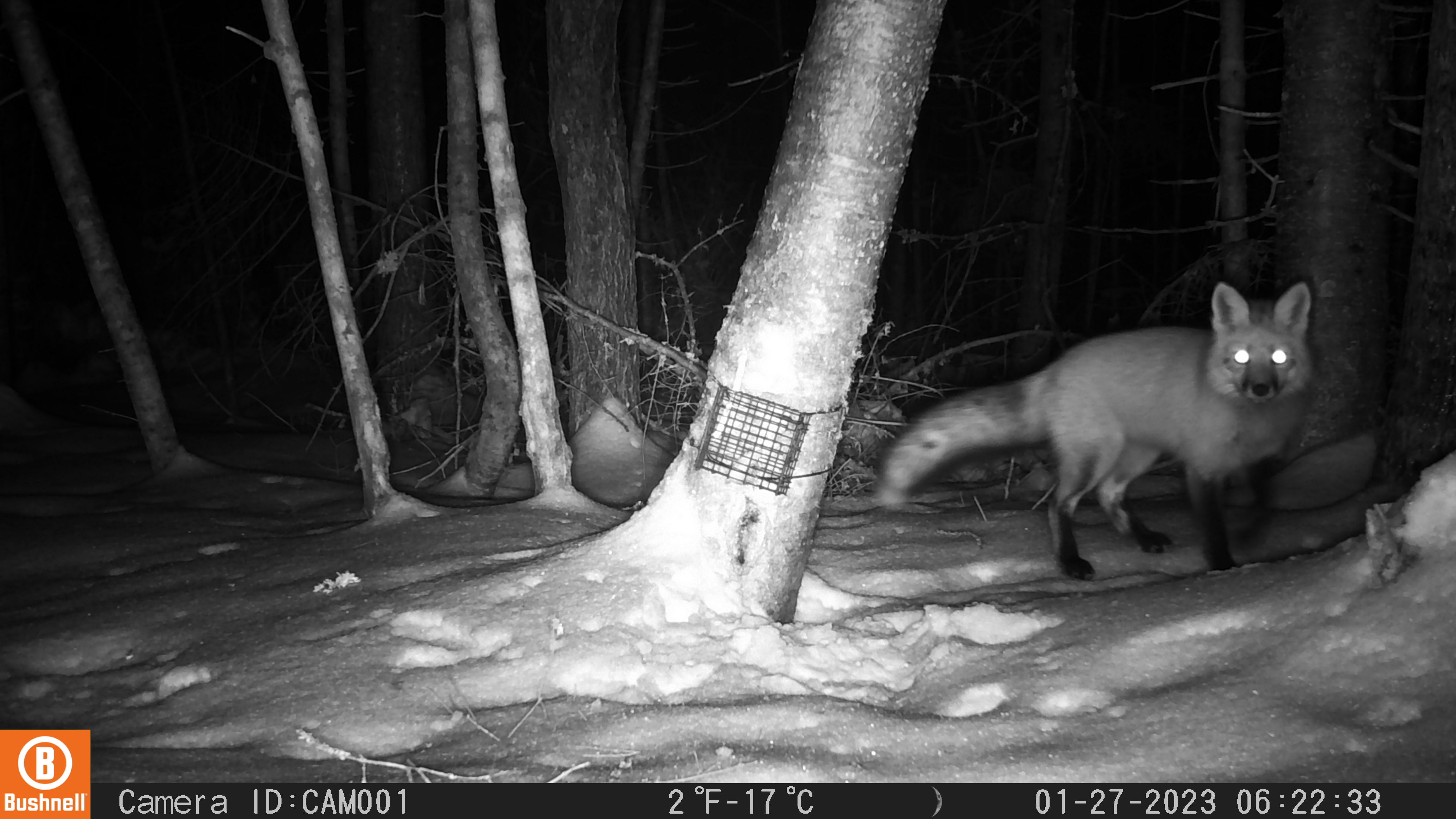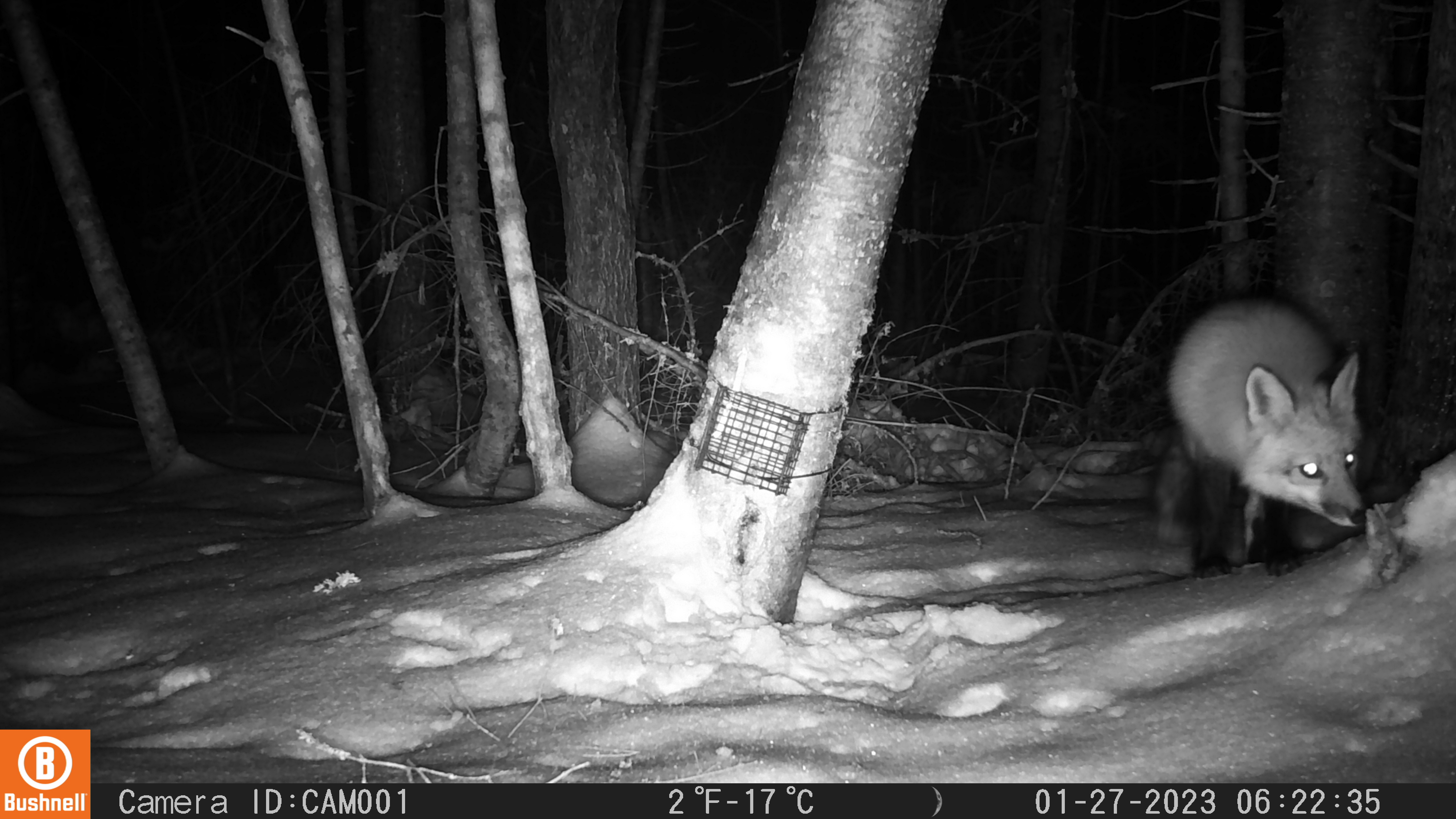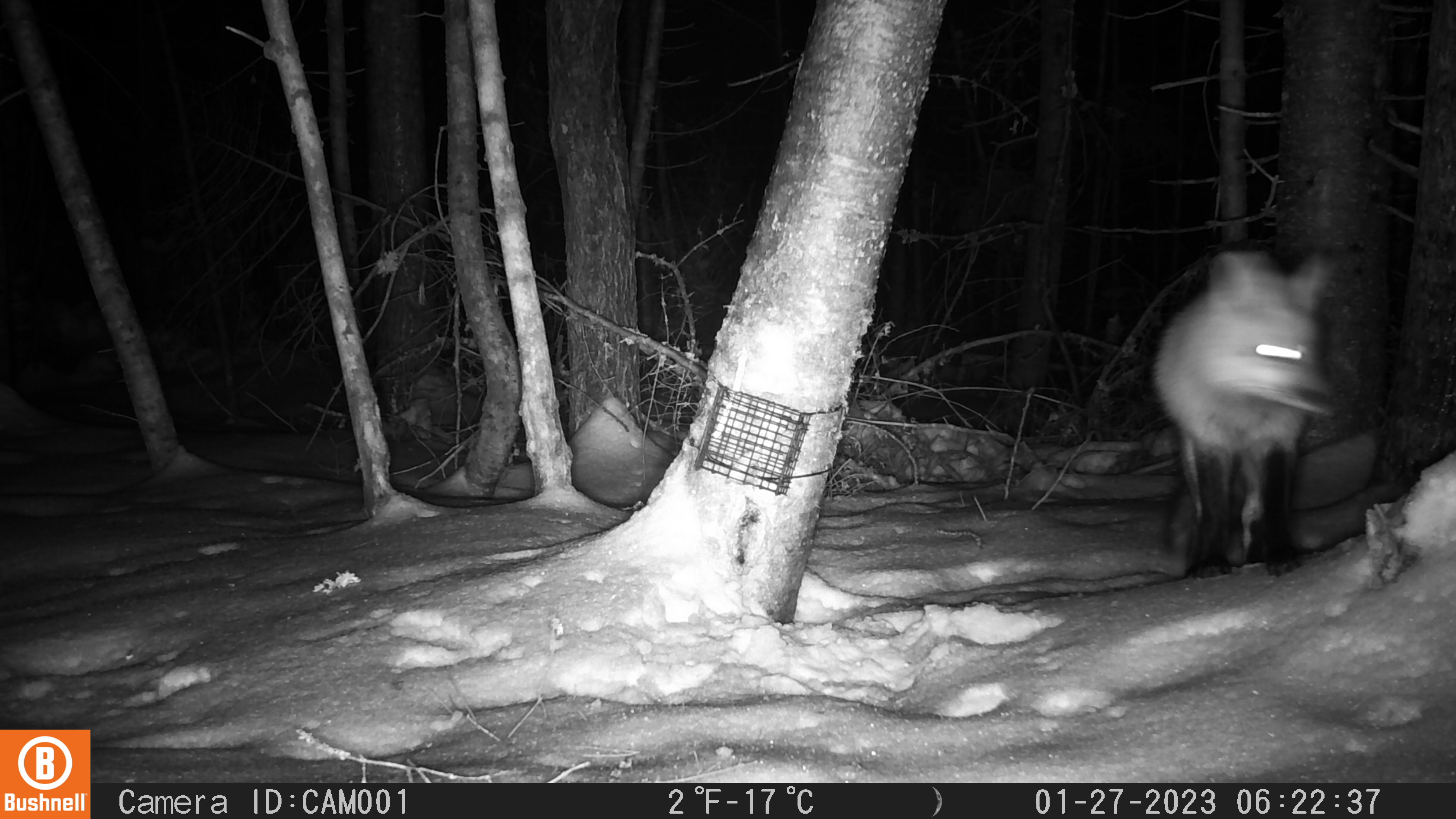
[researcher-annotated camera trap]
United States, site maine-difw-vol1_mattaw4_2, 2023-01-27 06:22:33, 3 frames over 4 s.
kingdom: Animalia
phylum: Chordata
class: Mammalia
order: Carnivora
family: Canidae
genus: Vulpes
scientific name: Vulpes vulpes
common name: red fox